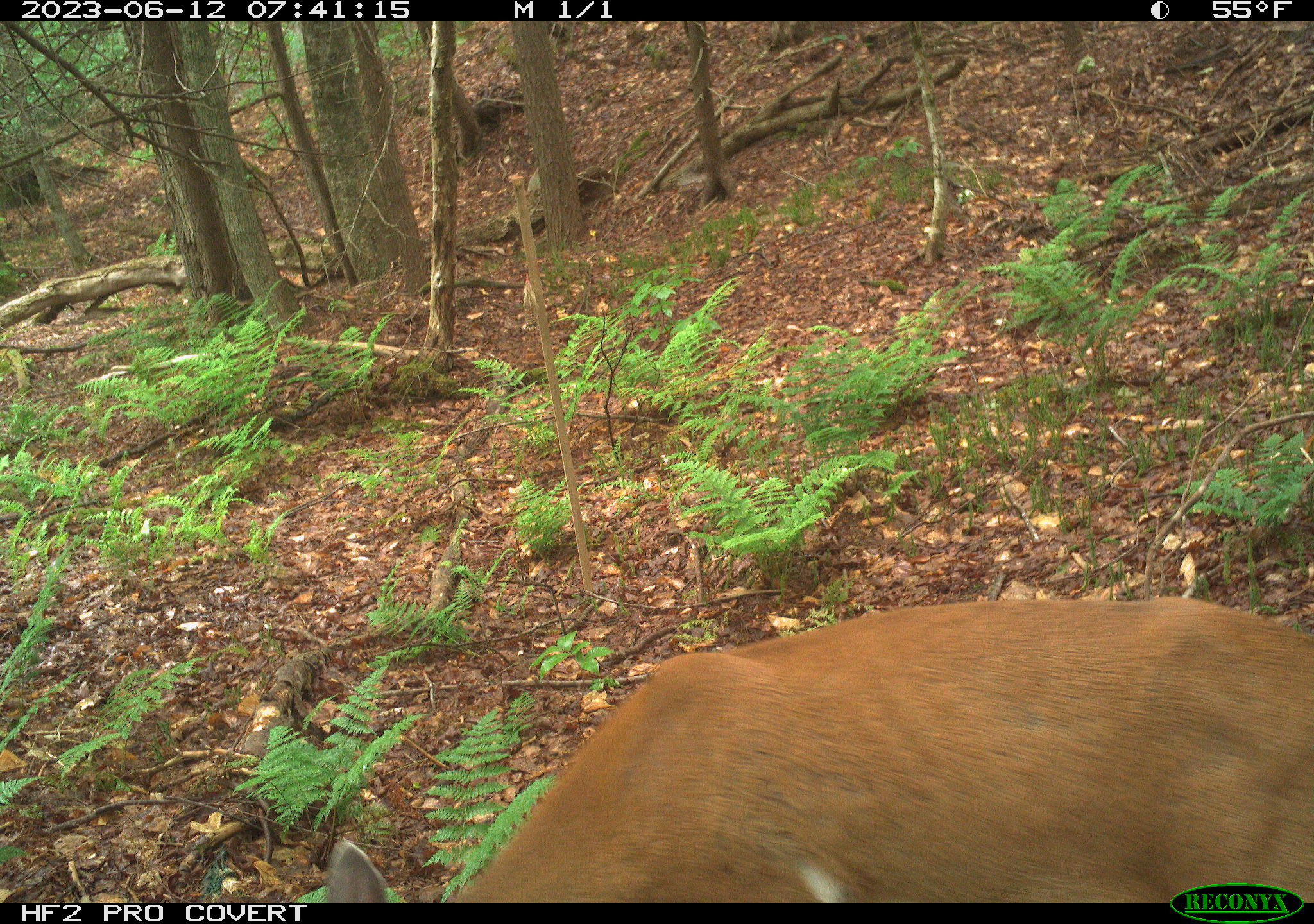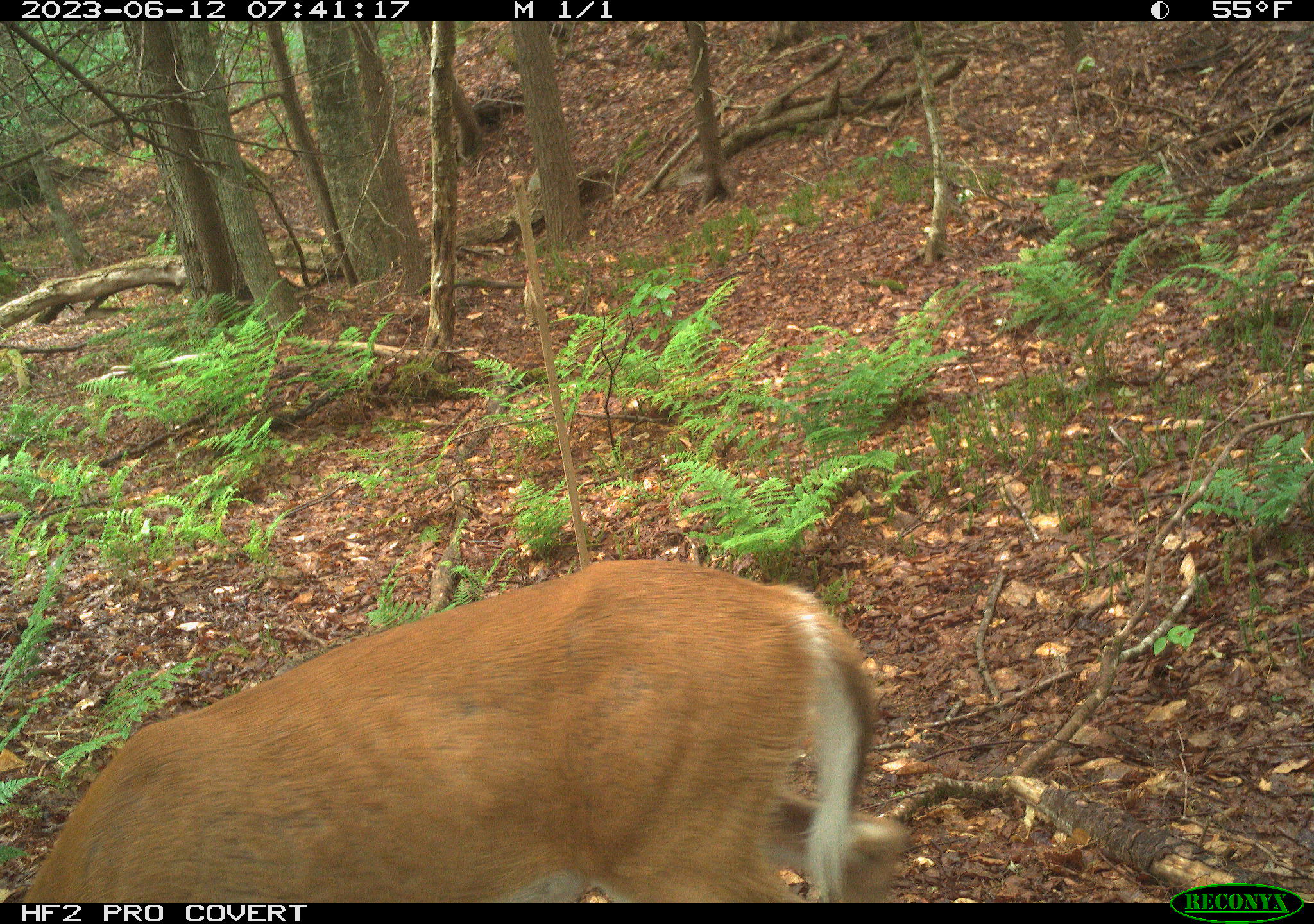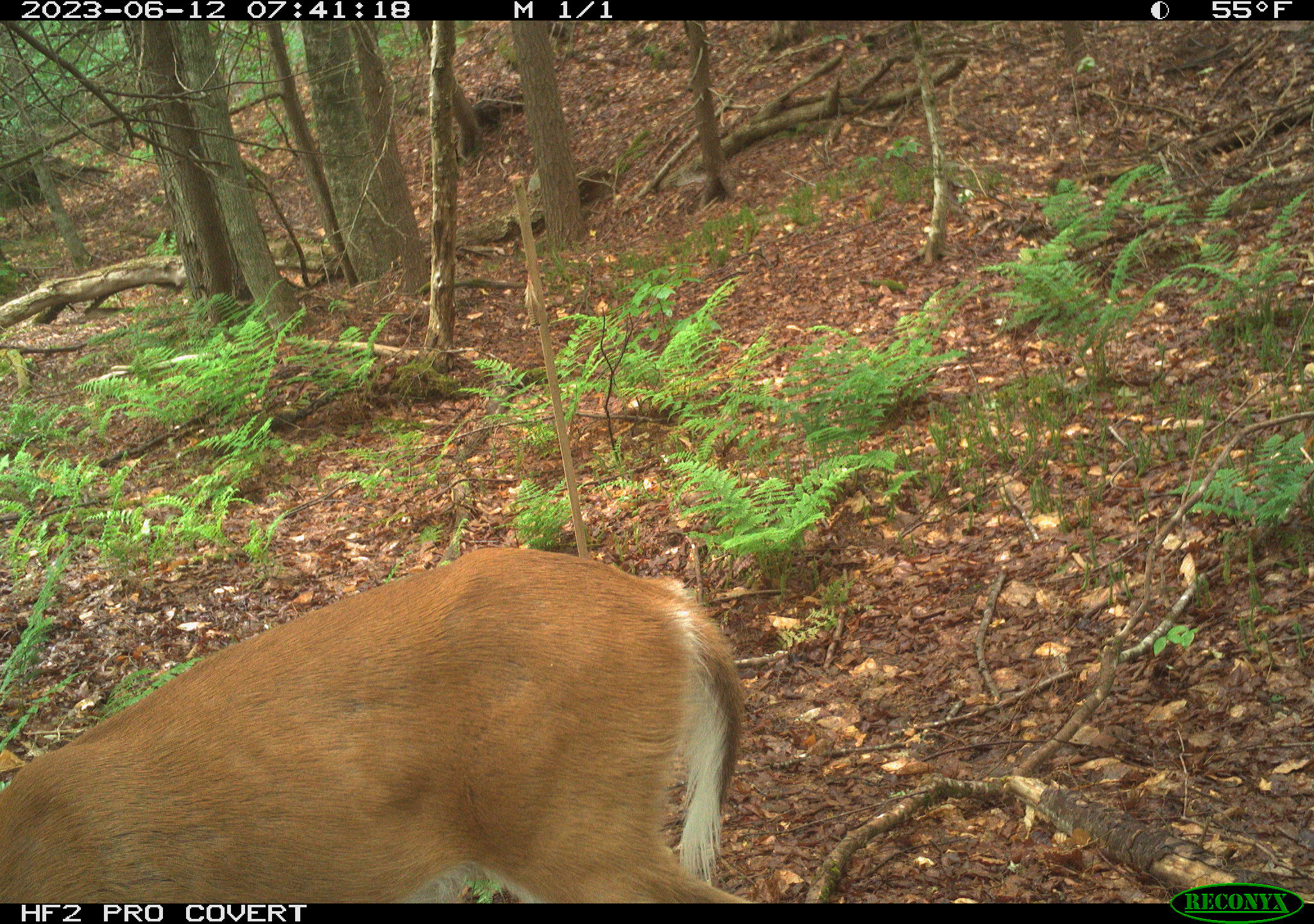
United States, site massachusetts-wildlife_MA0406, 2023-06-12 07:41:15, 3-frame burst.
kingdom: Animalia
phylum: Chordata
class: Mammalia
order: Artiodactyla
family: Cervidae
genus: Odocoileus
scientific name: Odocoileus virginianus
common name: white-tailed deer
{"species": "white-tailed deer (Odocoileus virginianus)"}